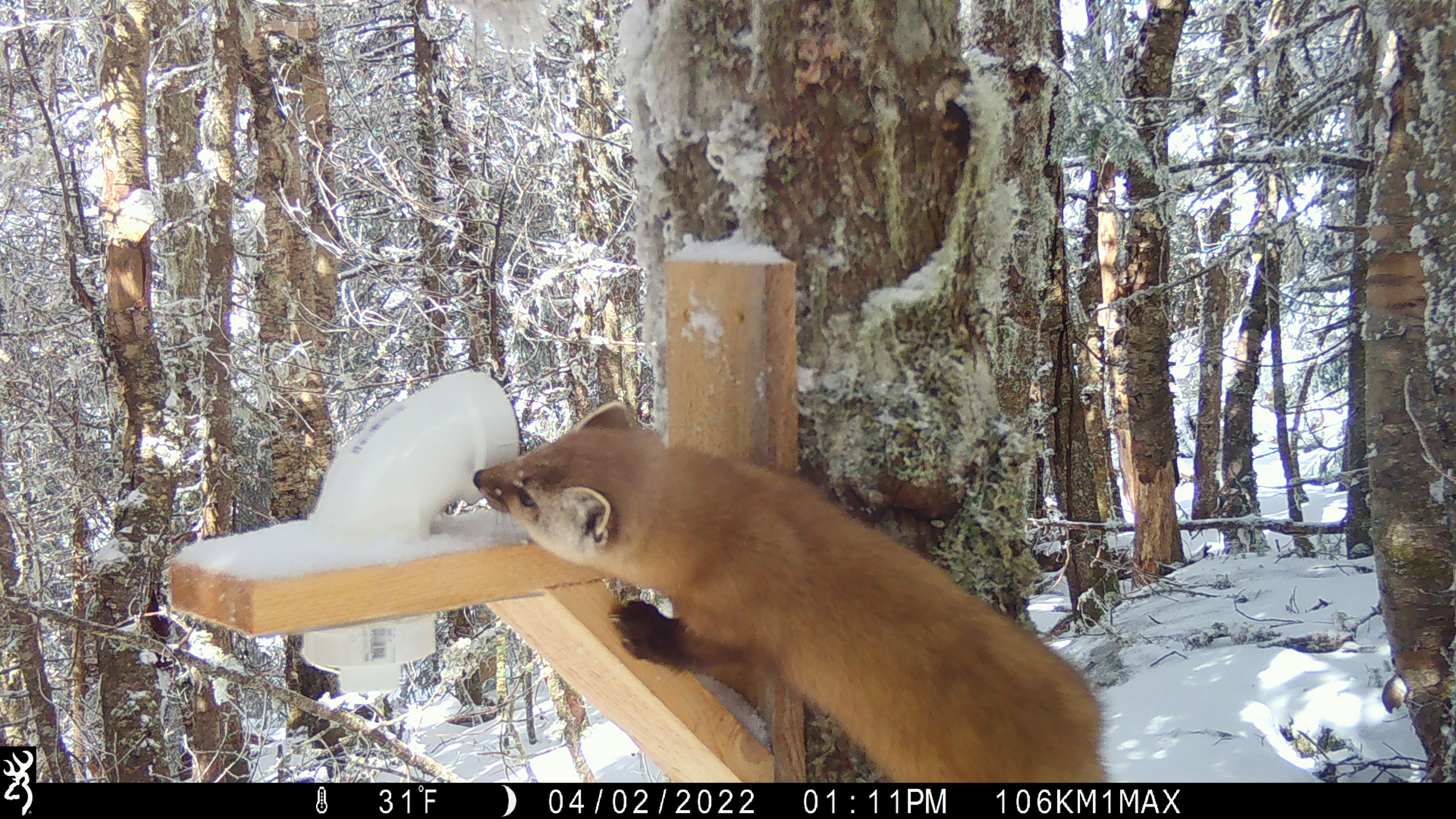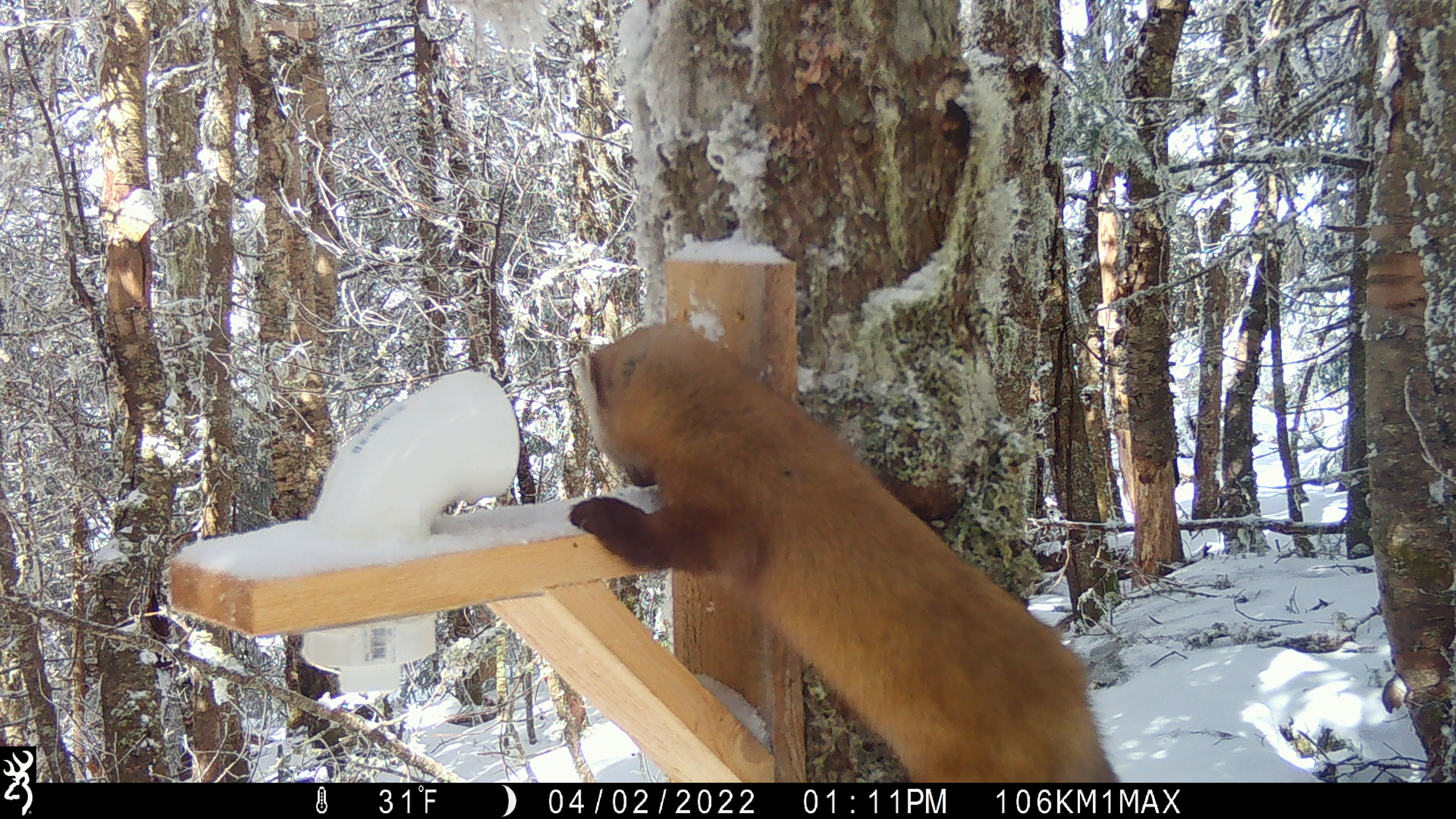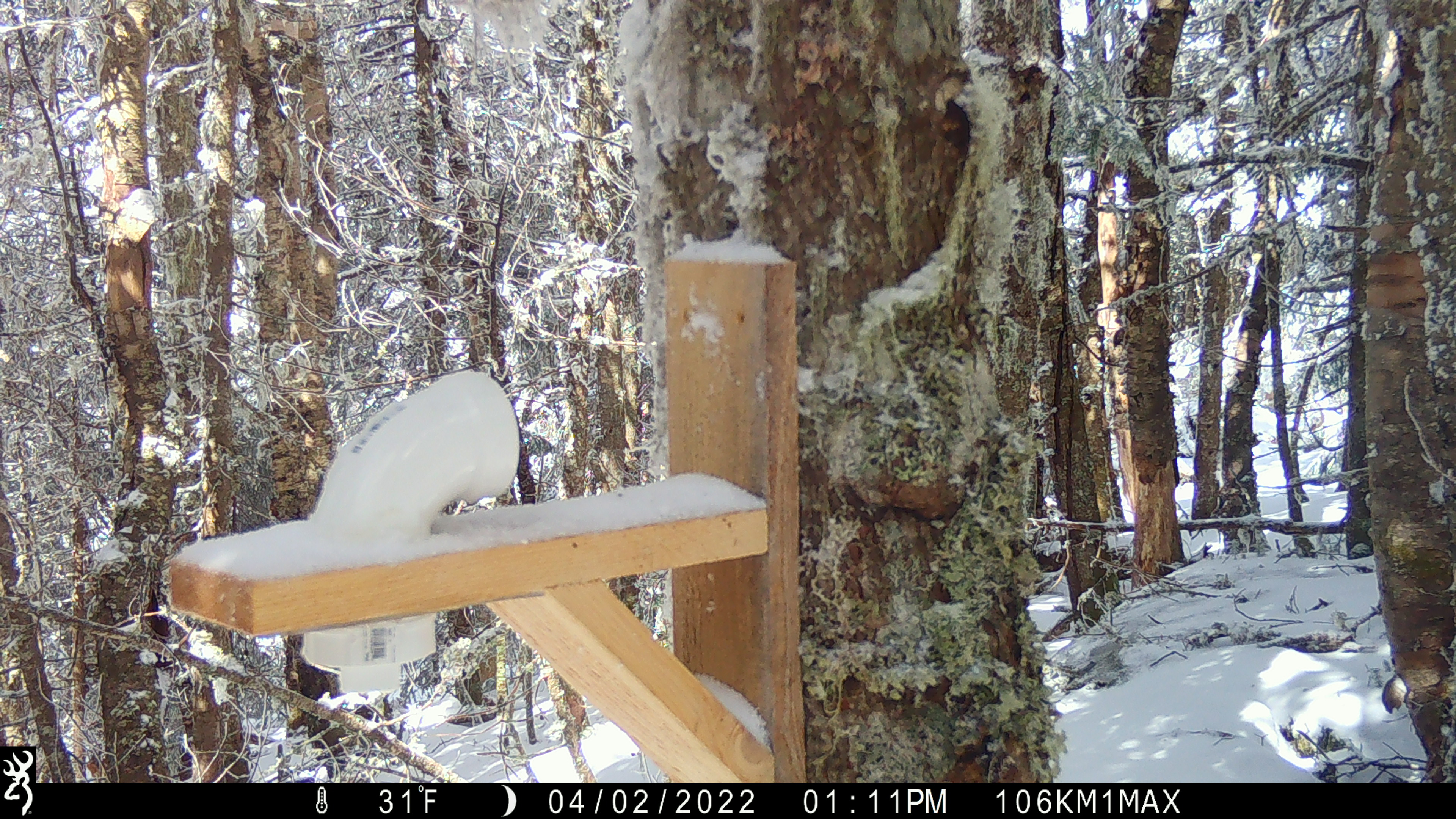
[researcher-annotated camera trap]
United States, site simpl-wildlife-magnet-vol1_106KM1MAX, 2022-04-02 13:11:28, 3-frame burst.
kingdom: Animalia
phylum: Chordata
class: Mammalia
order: Carnivora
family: Mustelidae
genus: Martes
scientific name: Martes americana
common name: american marten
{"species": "american marten (Martes americana)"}